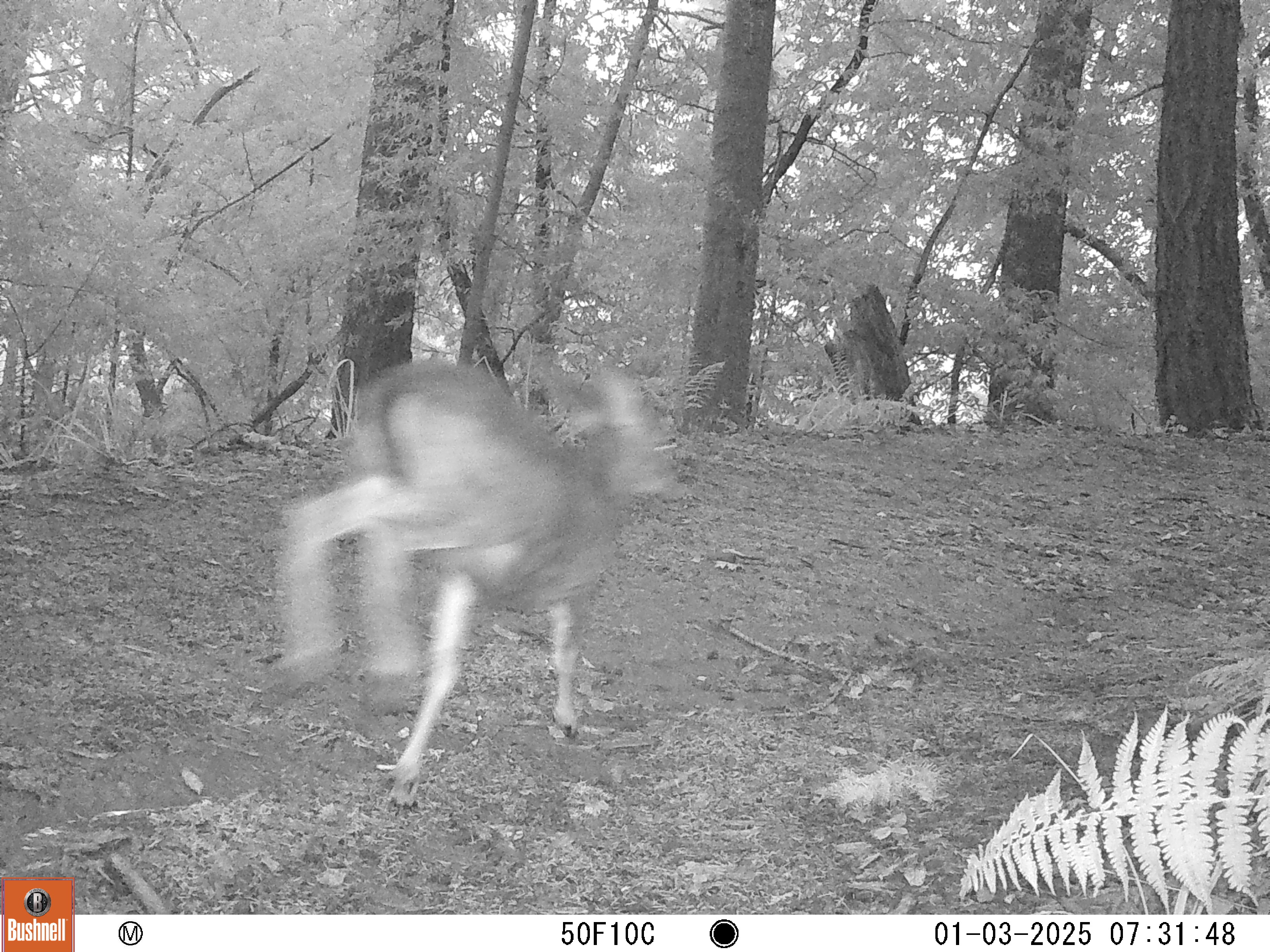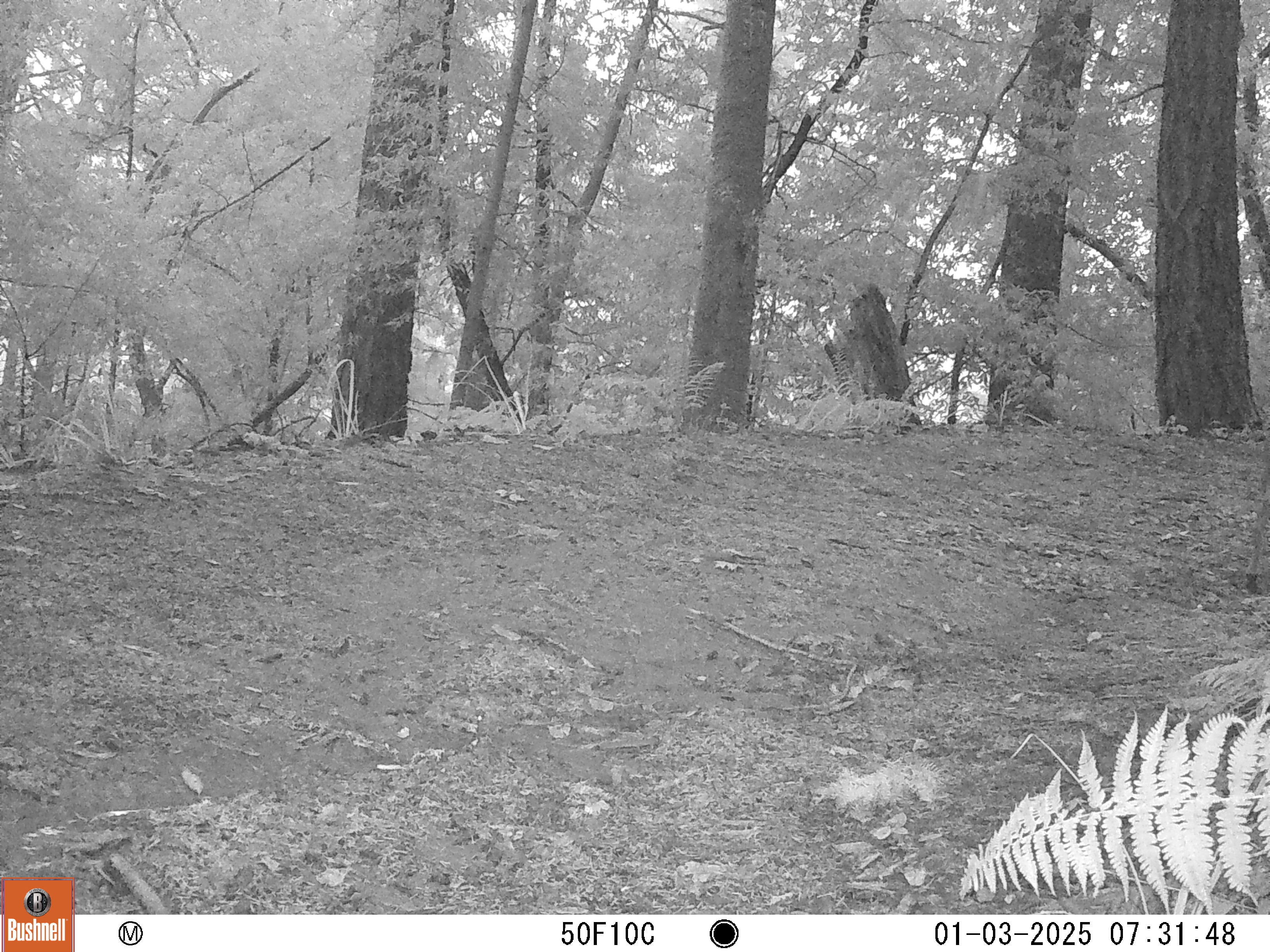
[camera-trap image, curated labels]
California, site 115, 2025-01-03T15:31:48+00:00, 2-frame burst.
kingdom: Animalia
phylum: Chordata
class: Mammalia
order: Artiodactyla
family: Cervidae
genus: Odocoileus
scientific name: Odocoileus hemionus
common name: mule deer